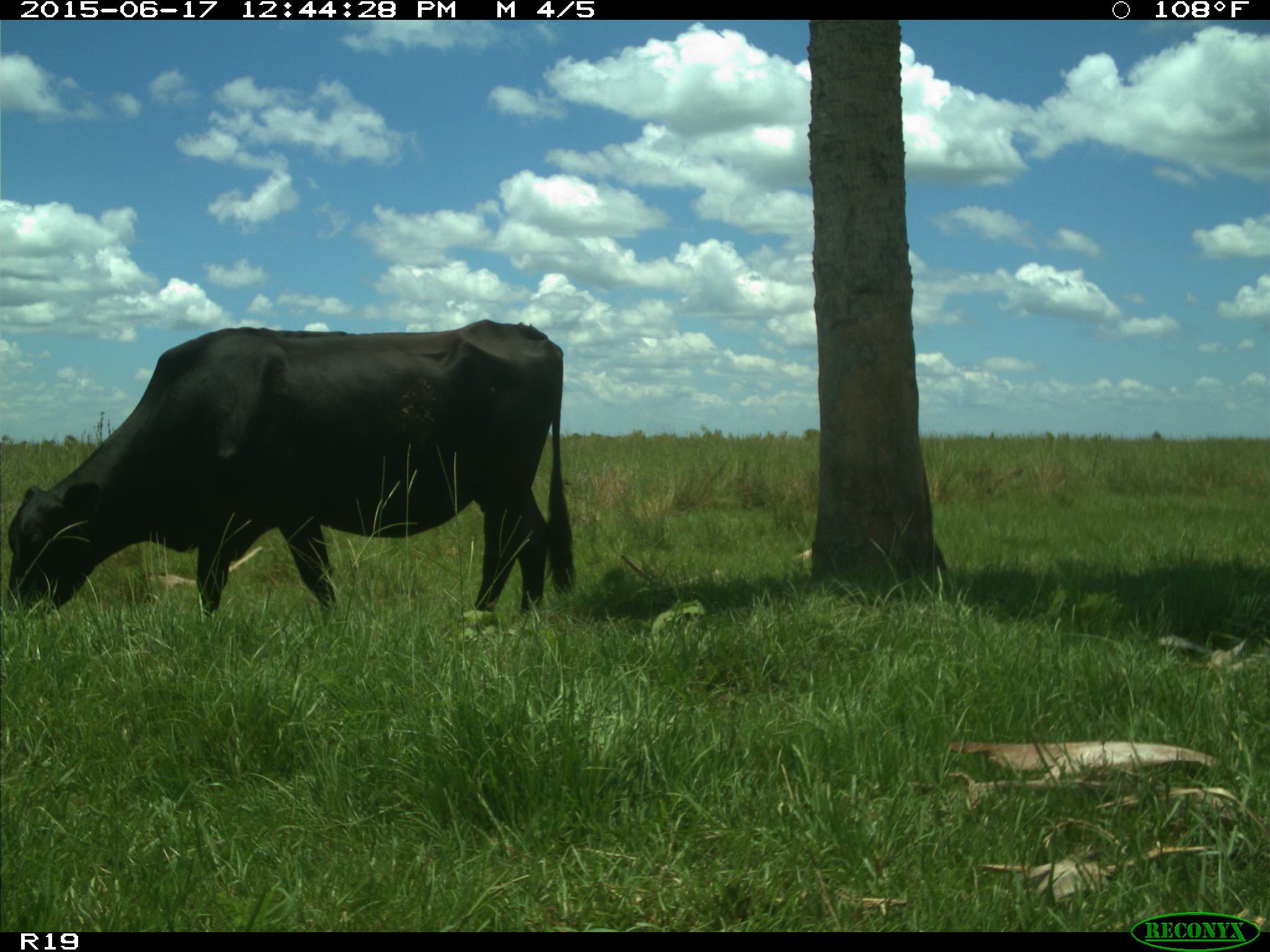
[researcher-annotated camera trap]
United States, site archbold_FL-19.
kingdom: Animalia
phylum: Chordata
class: Mammalia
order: Artiodactyla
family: Bovidae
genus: Bos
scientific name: Bos taurus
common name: domestic cow